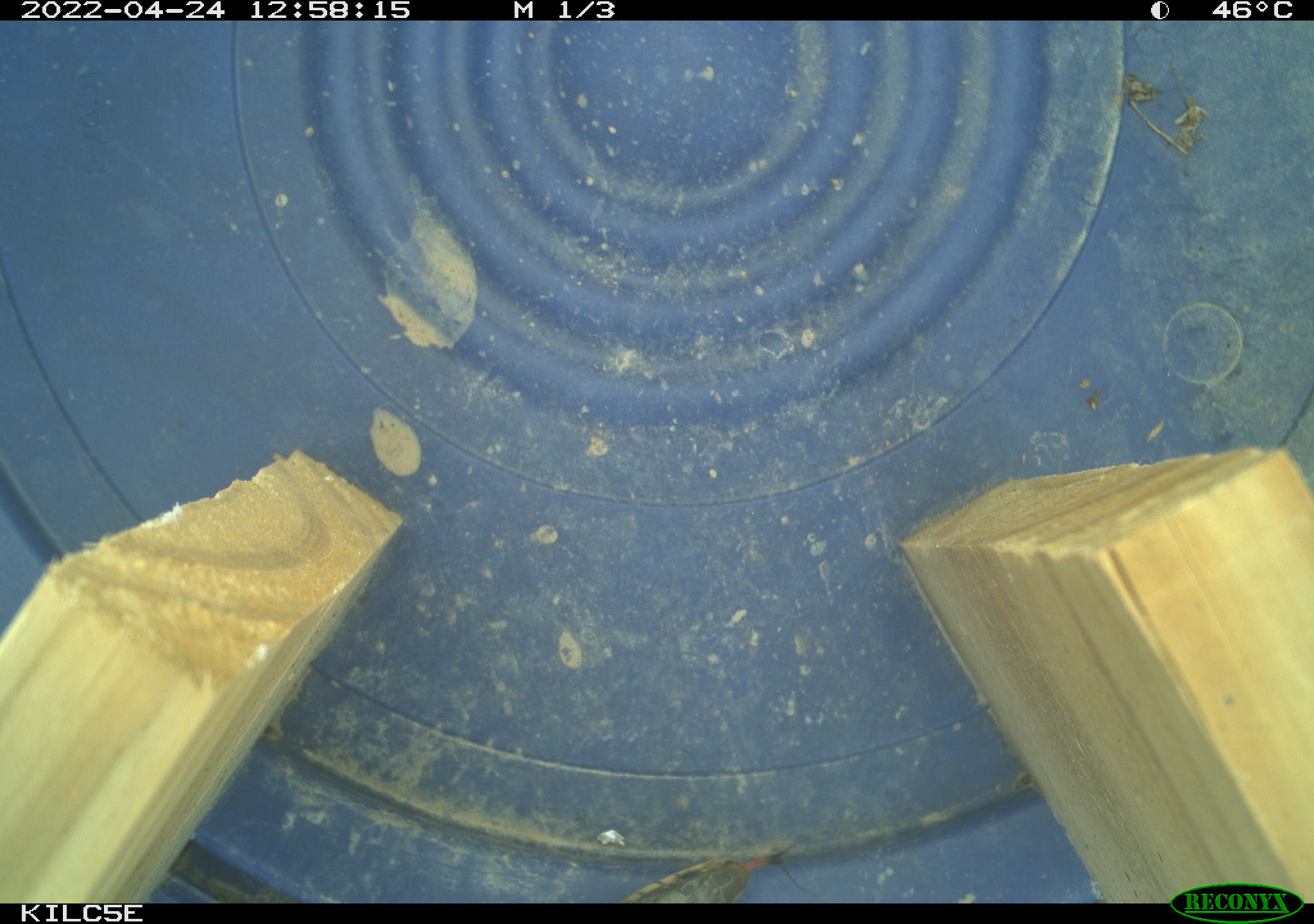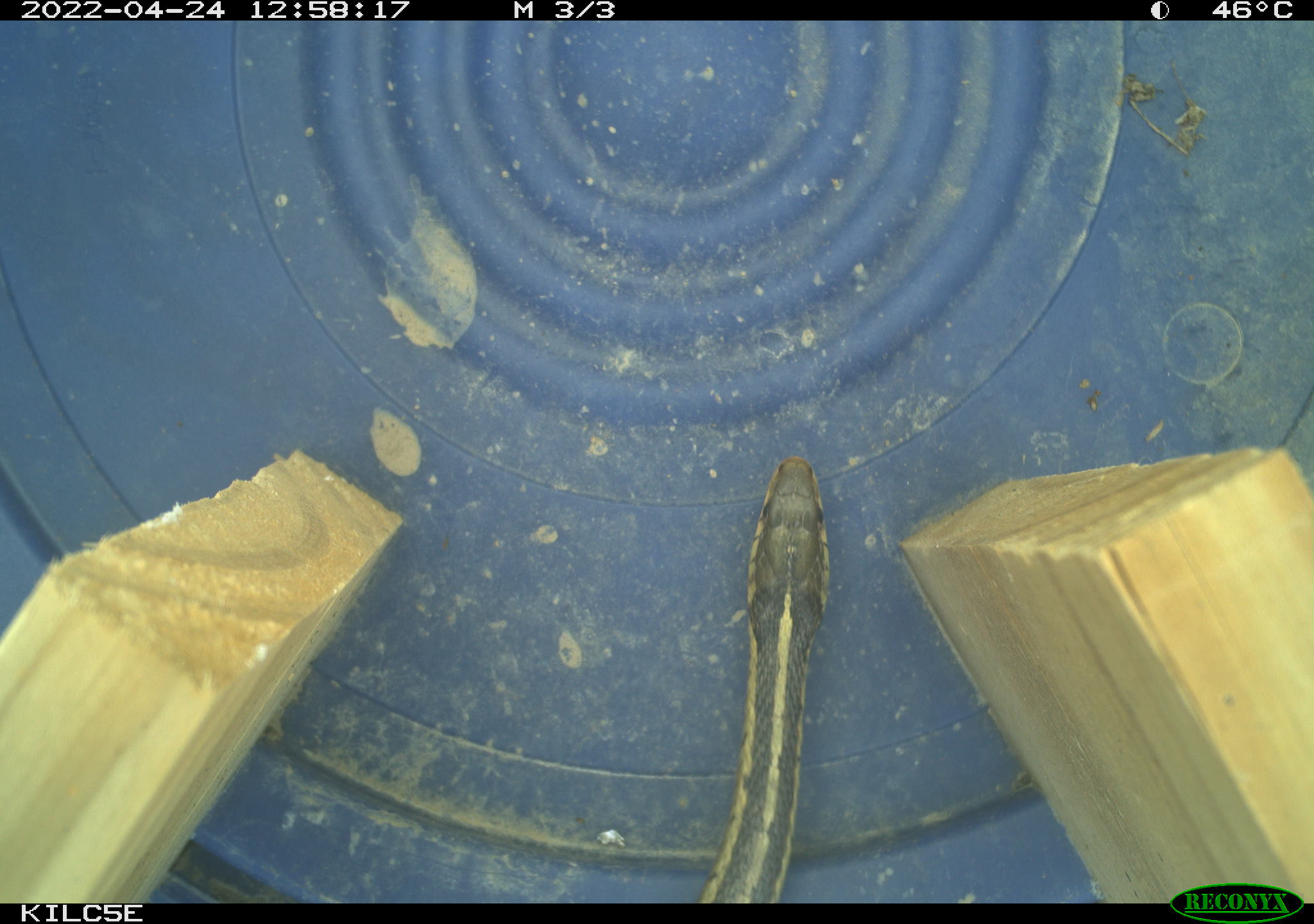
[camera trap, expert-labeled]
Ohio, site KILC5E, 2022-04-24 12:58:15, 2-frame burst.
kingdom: Animalia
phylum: Chordata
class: Reptilia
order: Squamata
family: Colubridae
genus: Thamnophis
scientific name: Thamnophis sirtalis sirtalis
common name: eastern gartersnake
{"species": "eastern gartersnake (Thamnophis sirtalis sirtalis)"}